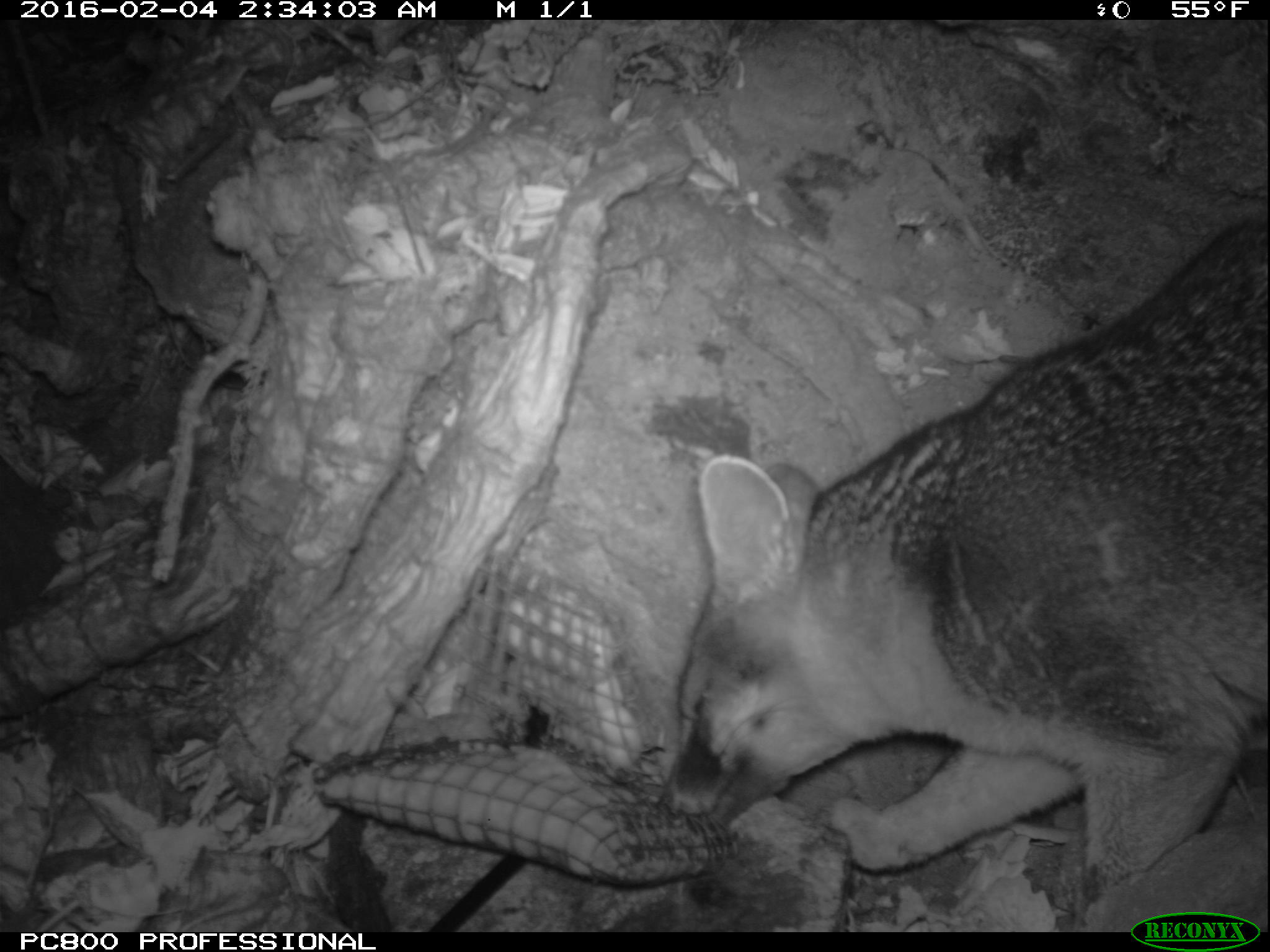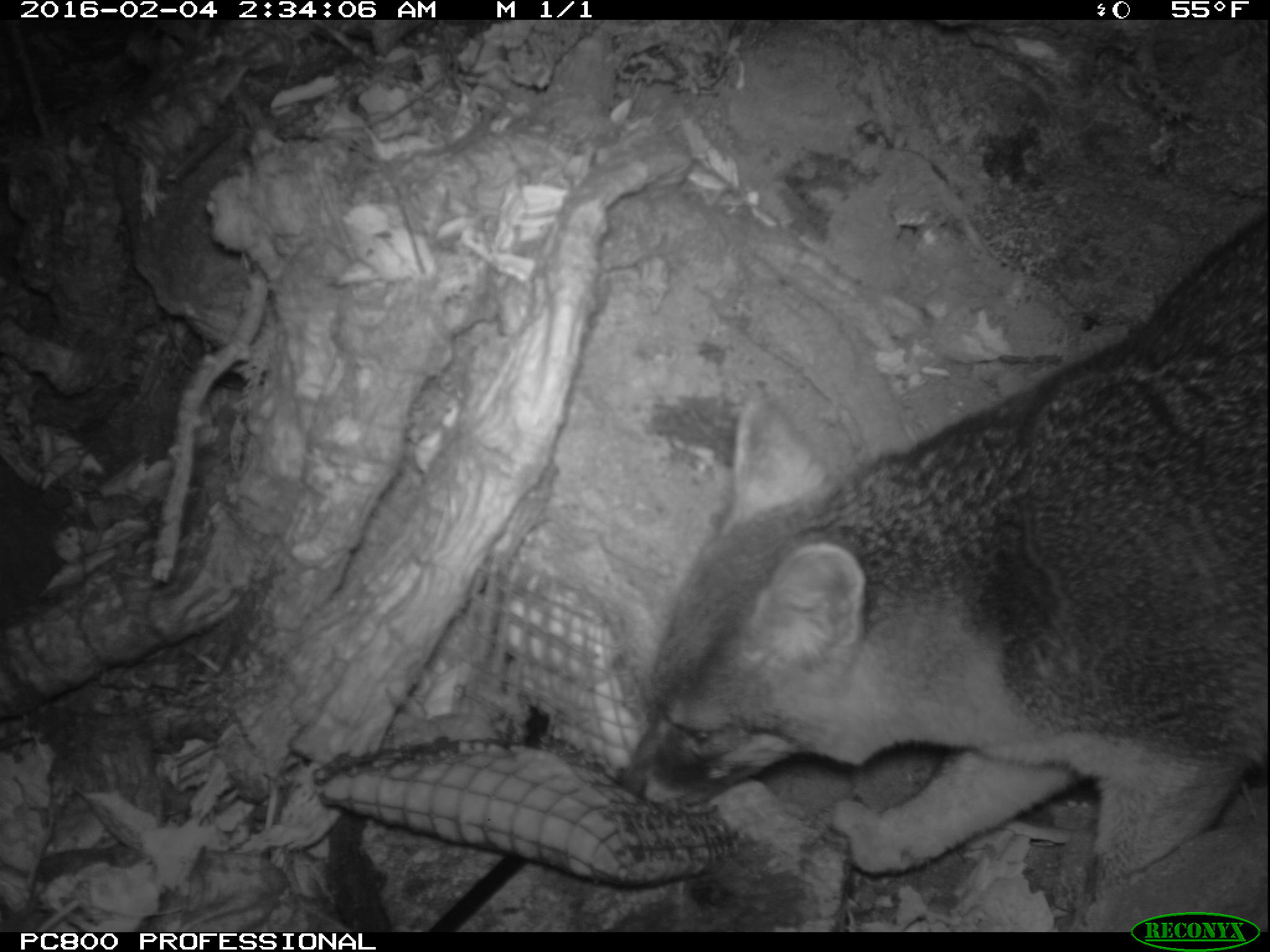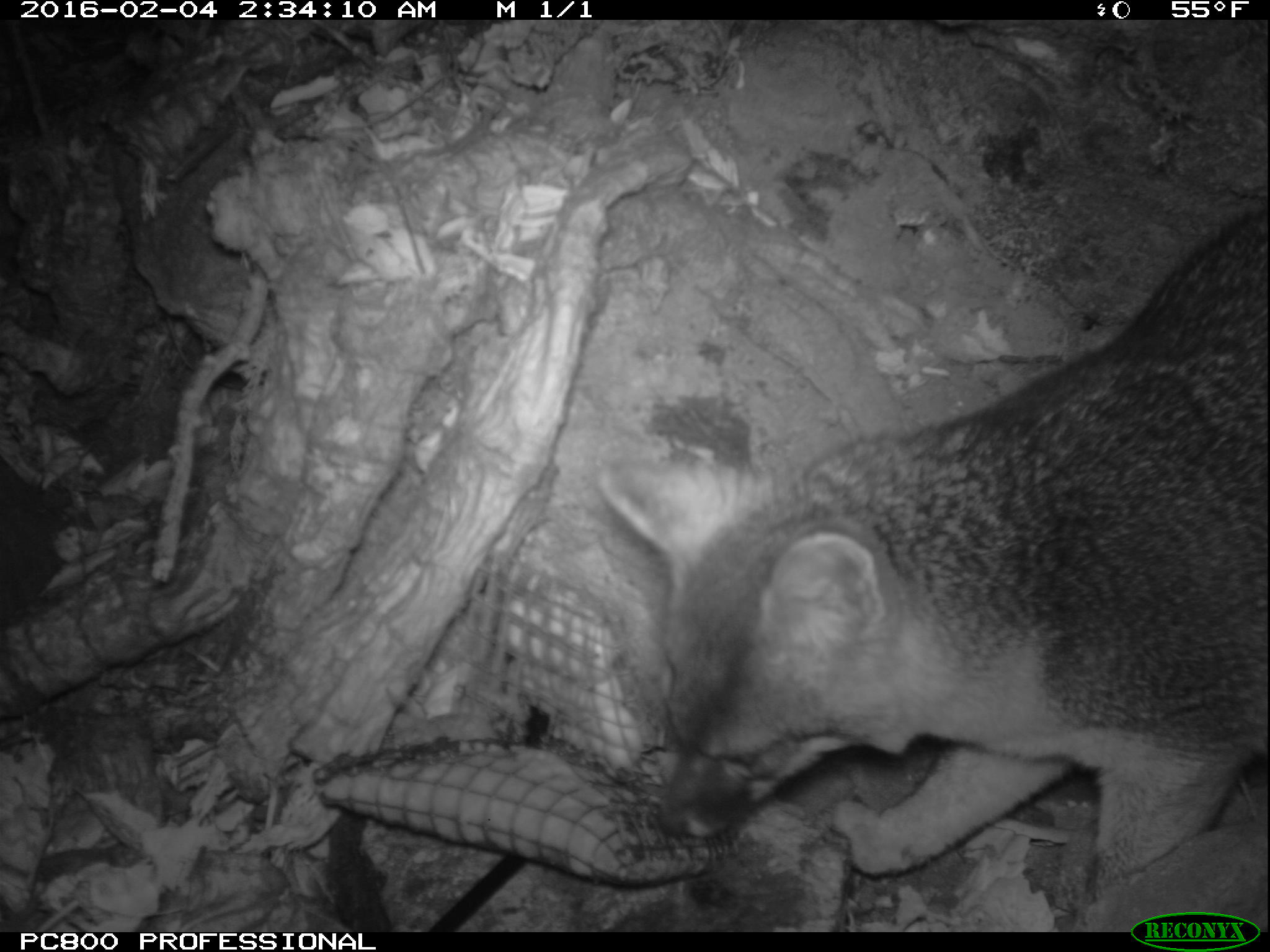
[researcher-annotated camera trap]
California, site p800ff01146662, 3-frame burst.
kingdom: Animalia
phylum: Chordata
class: Mammalia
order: Carnivora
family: Canidae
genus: Urocyon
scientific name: Urocyon littoralis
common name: island fox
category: fox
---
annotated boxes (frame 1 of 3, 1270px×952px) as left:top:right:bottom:
fox: 663:211:1269:932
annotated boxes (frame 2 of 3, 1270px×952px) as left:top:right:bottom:
fox: 614:211:1269:895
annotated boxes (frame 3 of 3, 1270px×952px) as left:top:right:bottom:
fox: 594:209:1269:899